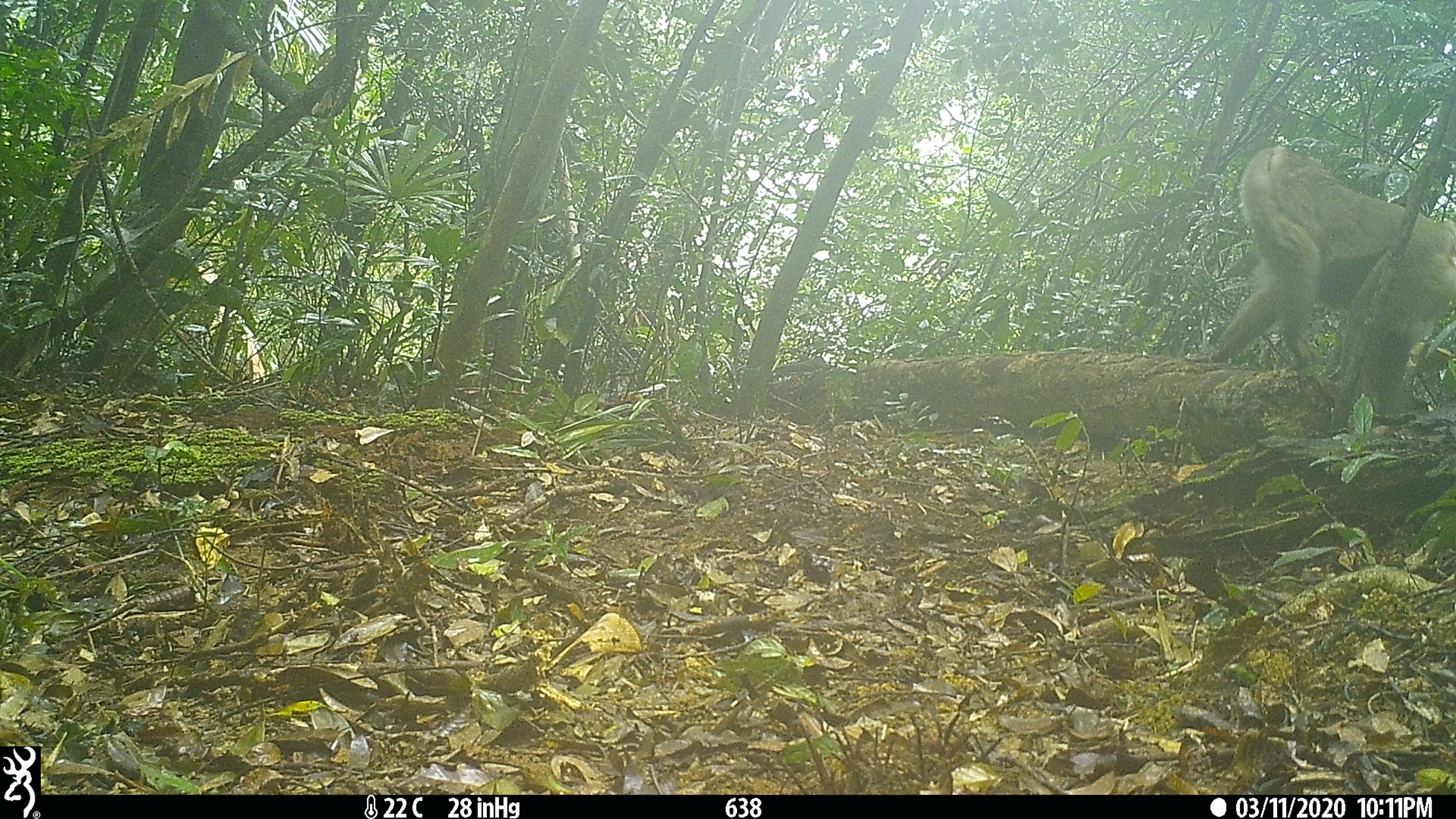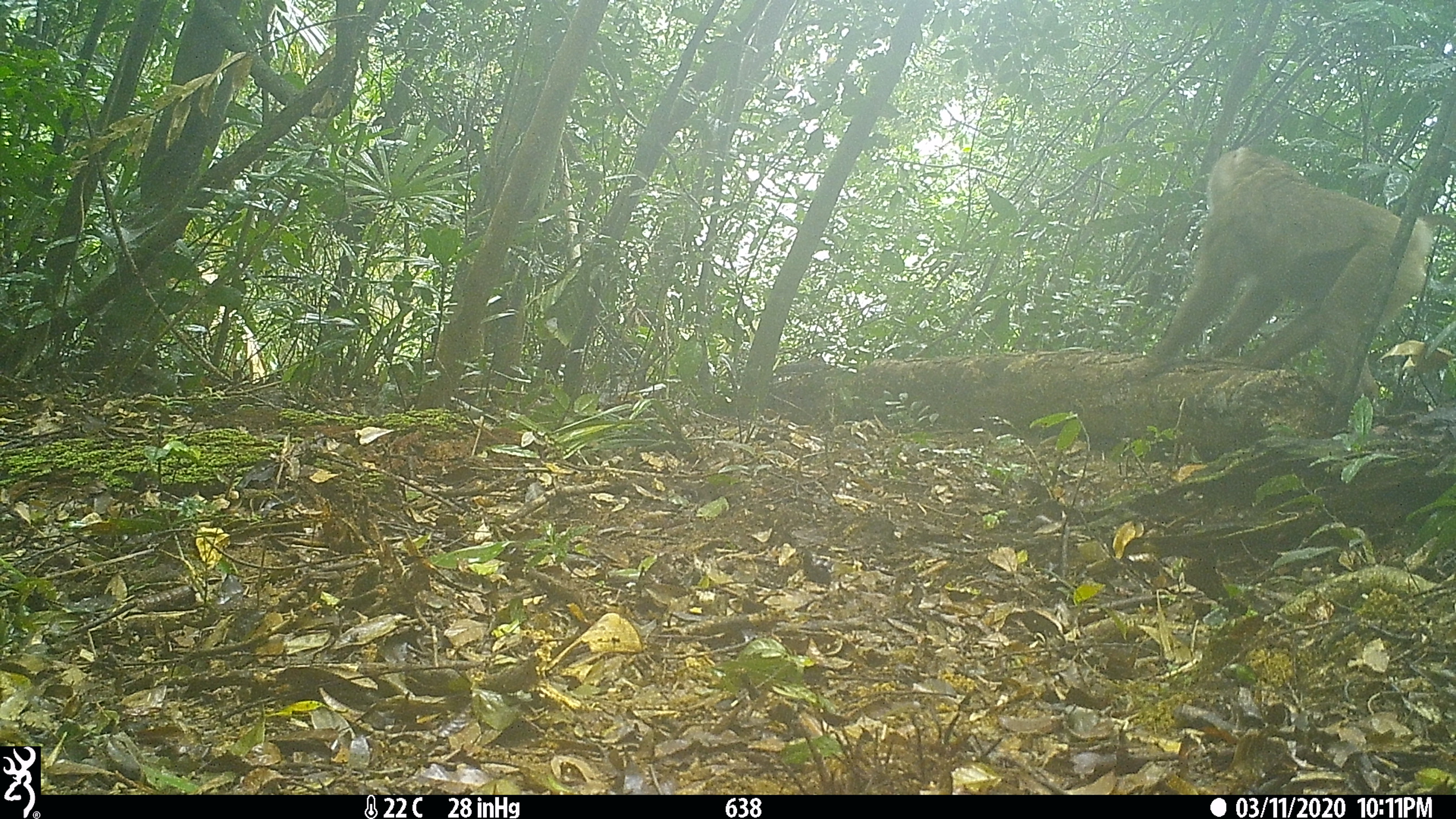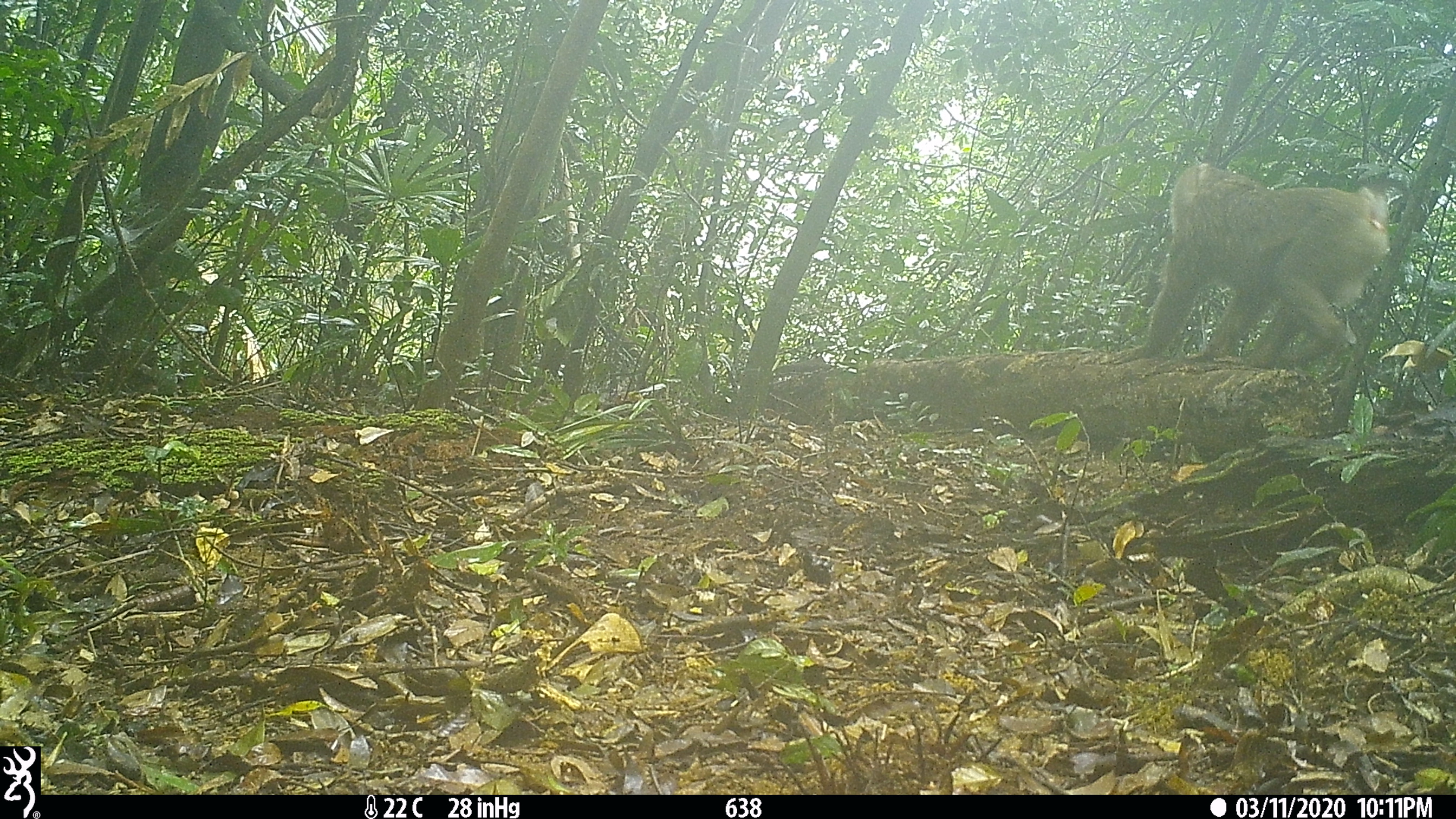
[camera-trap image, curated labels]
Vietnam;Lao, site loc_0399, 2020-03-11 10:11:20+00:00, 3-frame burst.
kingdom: Animalia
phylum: Chordata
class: Mammalia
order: Primates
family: Cercopithecidae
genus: Macaca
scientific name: Macaca nemestrina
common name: pig-tailed macaque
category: pig tailed macaque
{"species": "pig tailed macaque (pig-tailed macaque) (Macaca nemestrina)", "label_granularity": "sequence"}